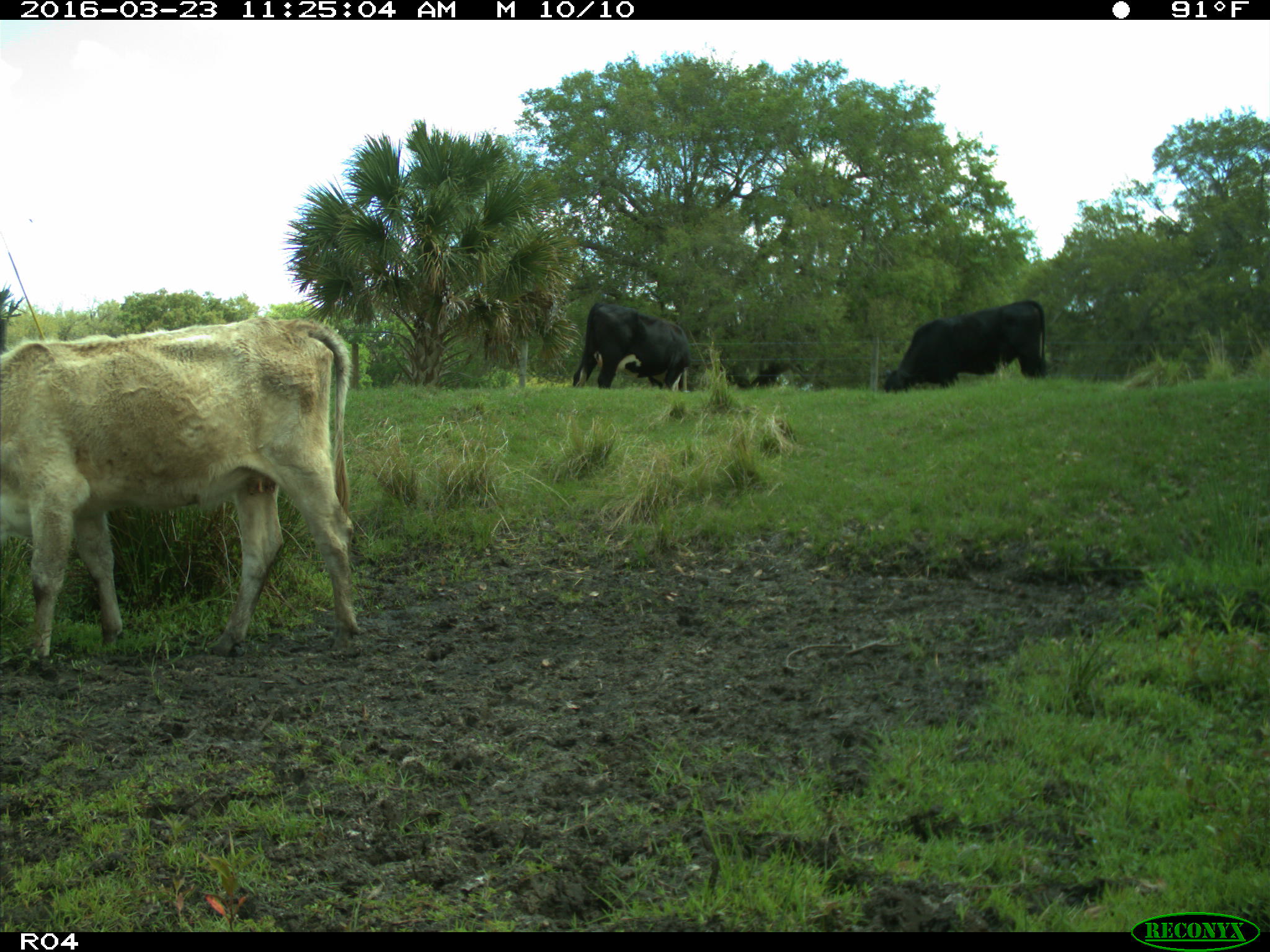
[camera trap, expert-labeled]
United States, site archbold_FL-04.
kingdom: Animalia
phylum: Chordata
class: Mammalia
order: Artiodactyla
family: Bovidae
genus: Bos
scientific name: Bos taurus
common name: domestic cow